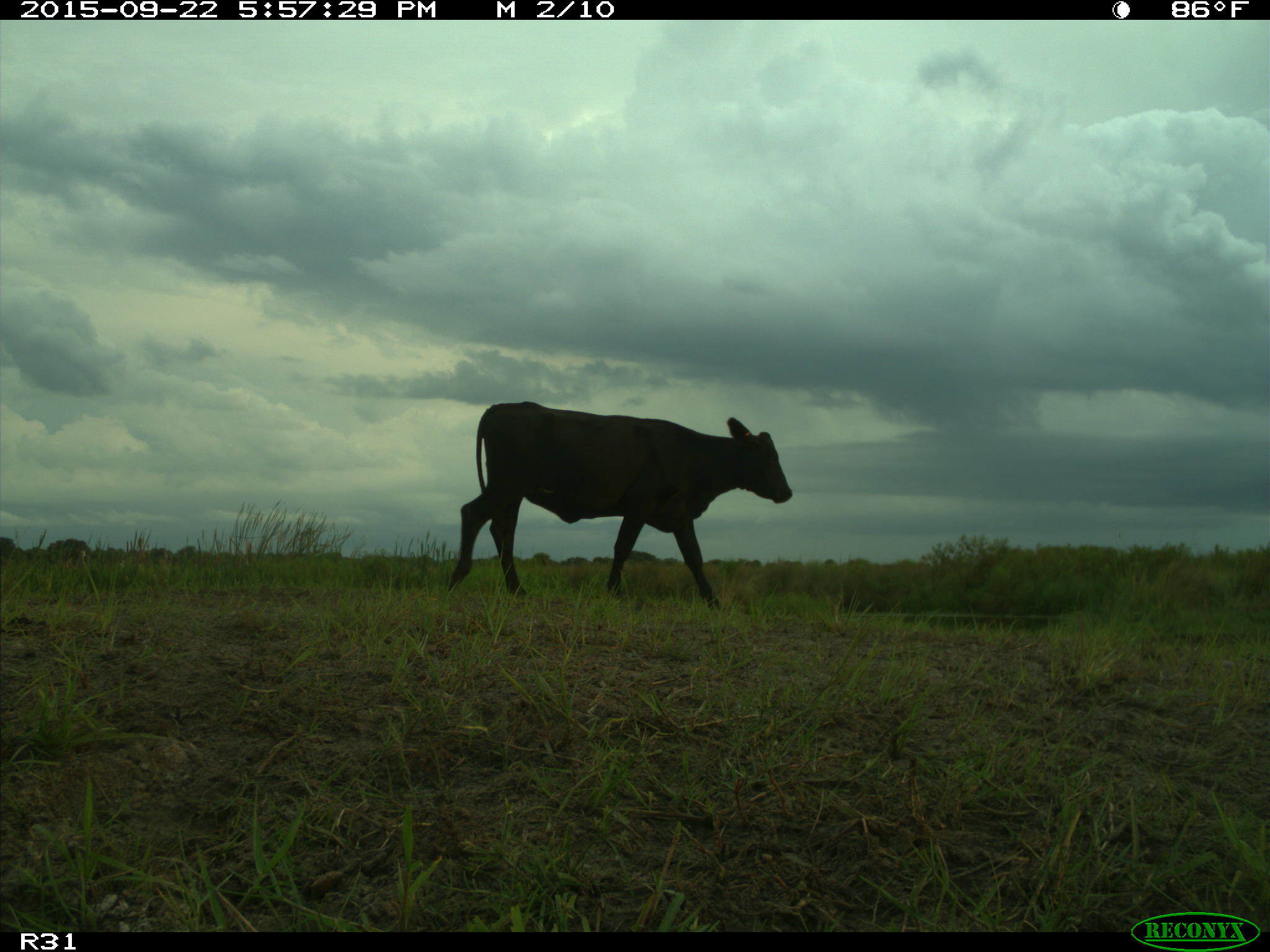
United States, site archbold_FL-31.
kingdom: Animalia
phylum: Chordata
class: Mammalia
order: Artiodactyla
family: Bovidae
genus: Bos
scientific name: Bos taurus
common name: domestic cow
Bos taurus (domestic cow).